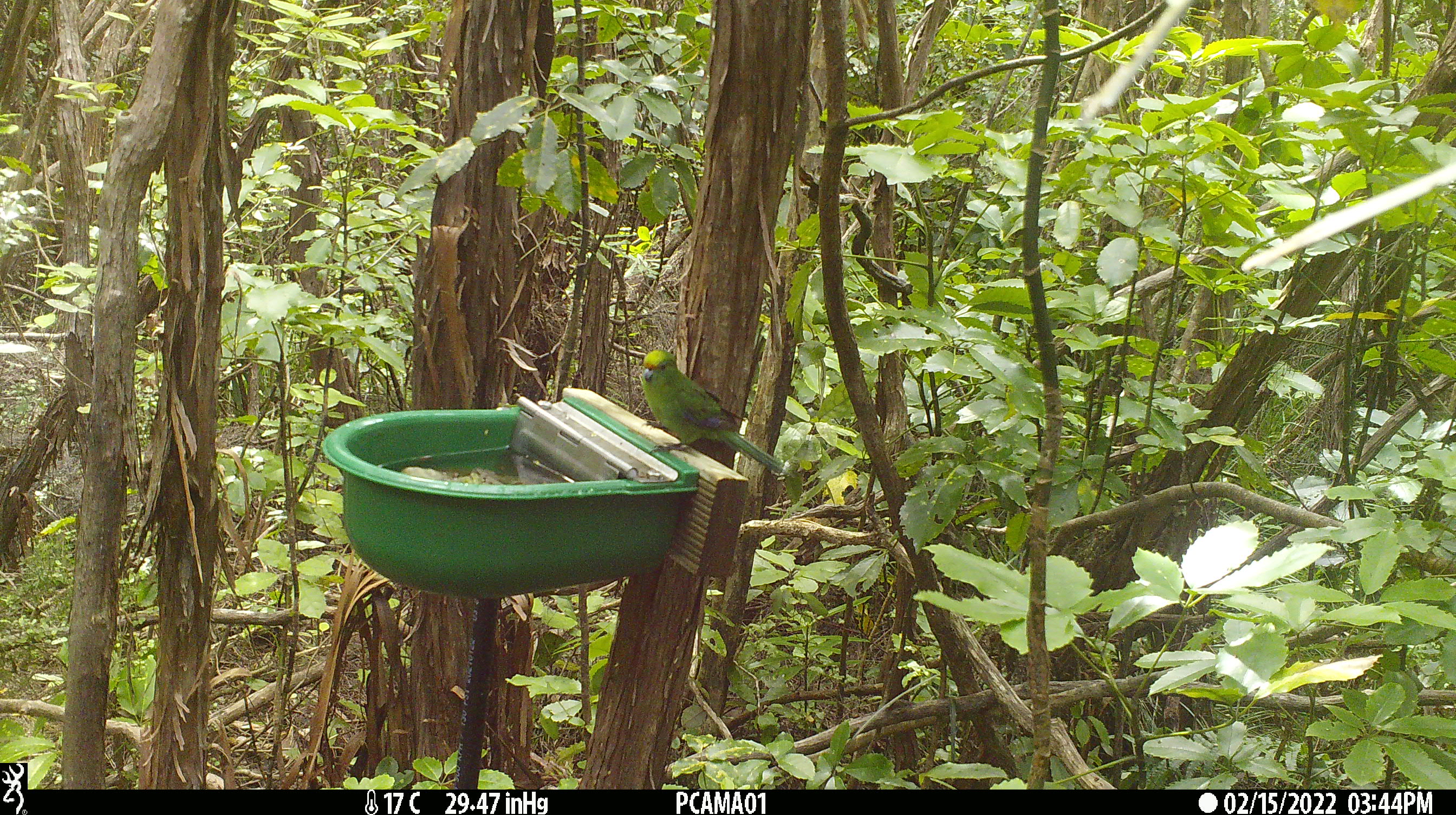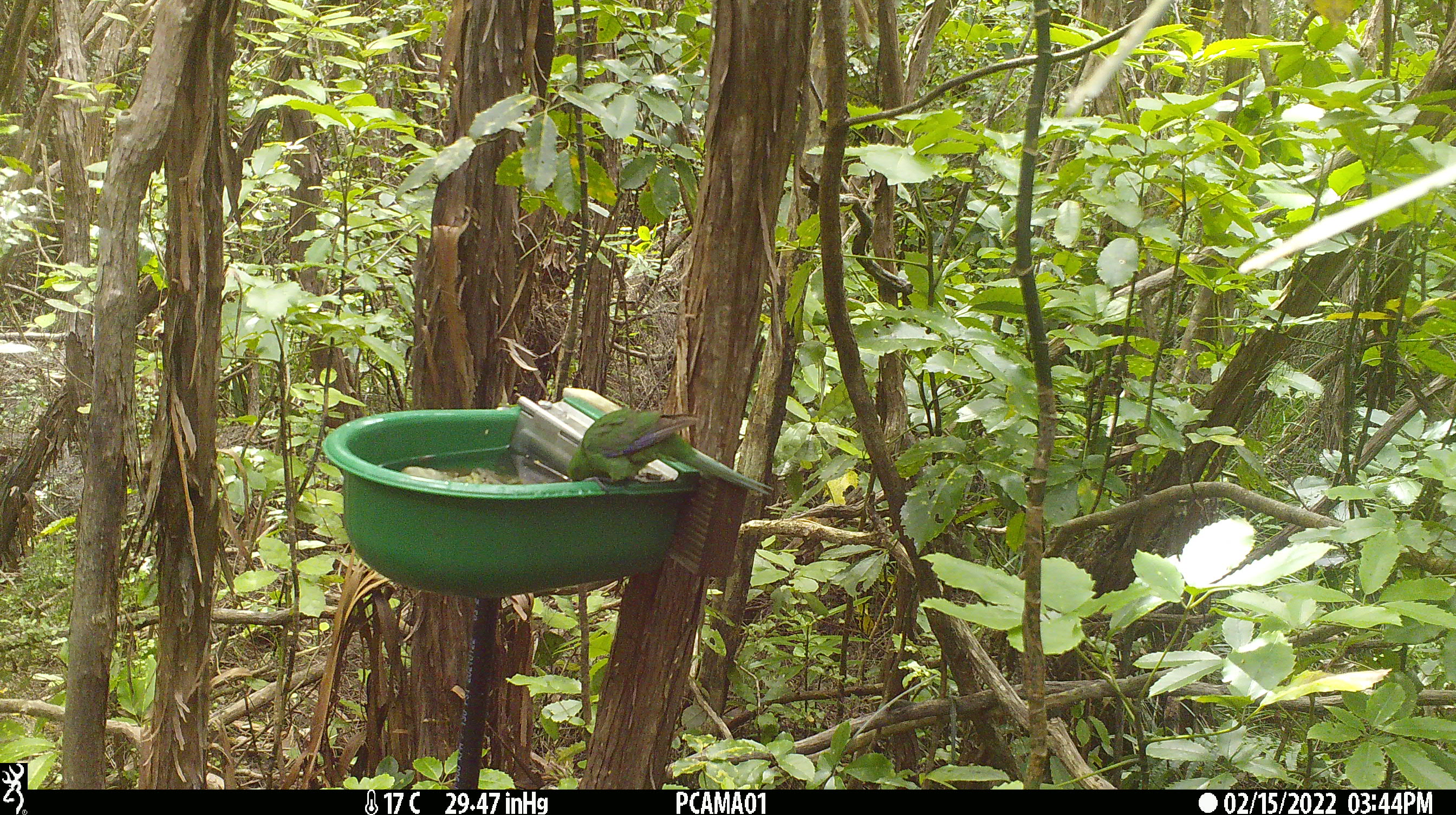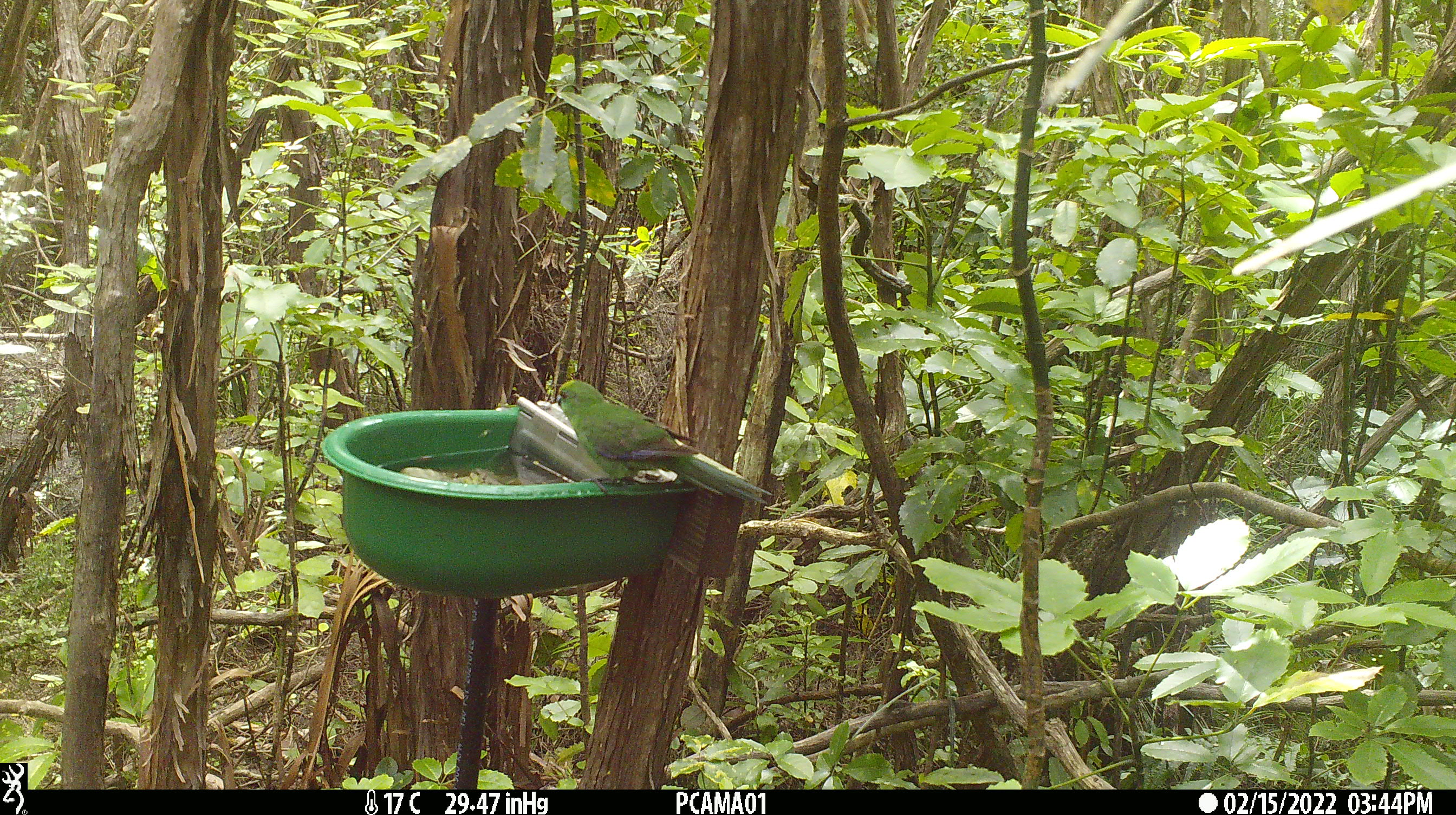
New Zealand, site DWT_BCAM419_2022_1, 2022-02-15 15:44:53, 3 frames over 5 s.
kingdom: Animalia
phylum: Chordata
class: Aves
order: Psittaciformes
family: Psittaculidae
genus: Cyanoramphus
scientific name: Cyanoramphus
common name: parakeet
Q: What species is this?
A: Parakeet (Cyanoramphus).